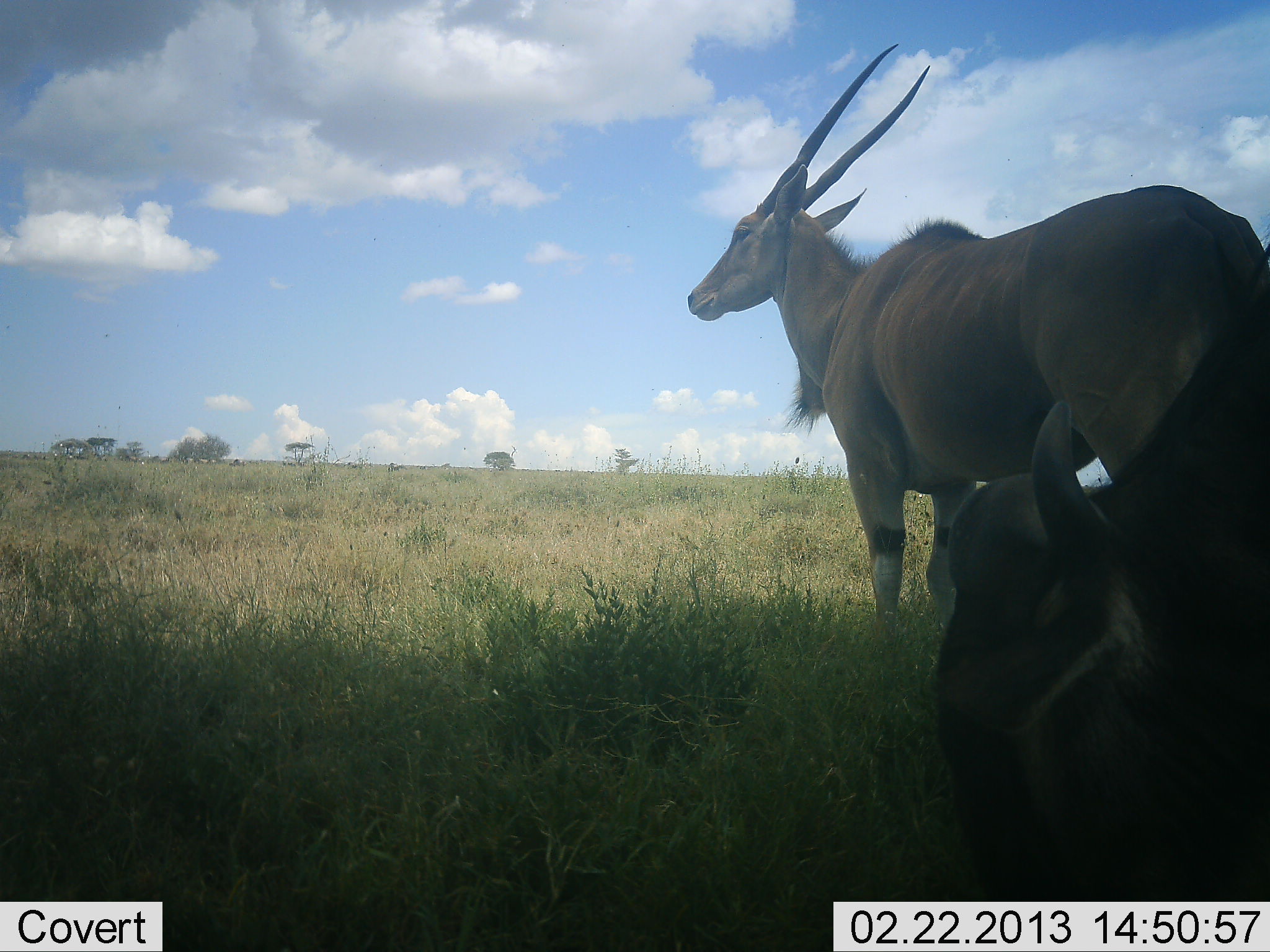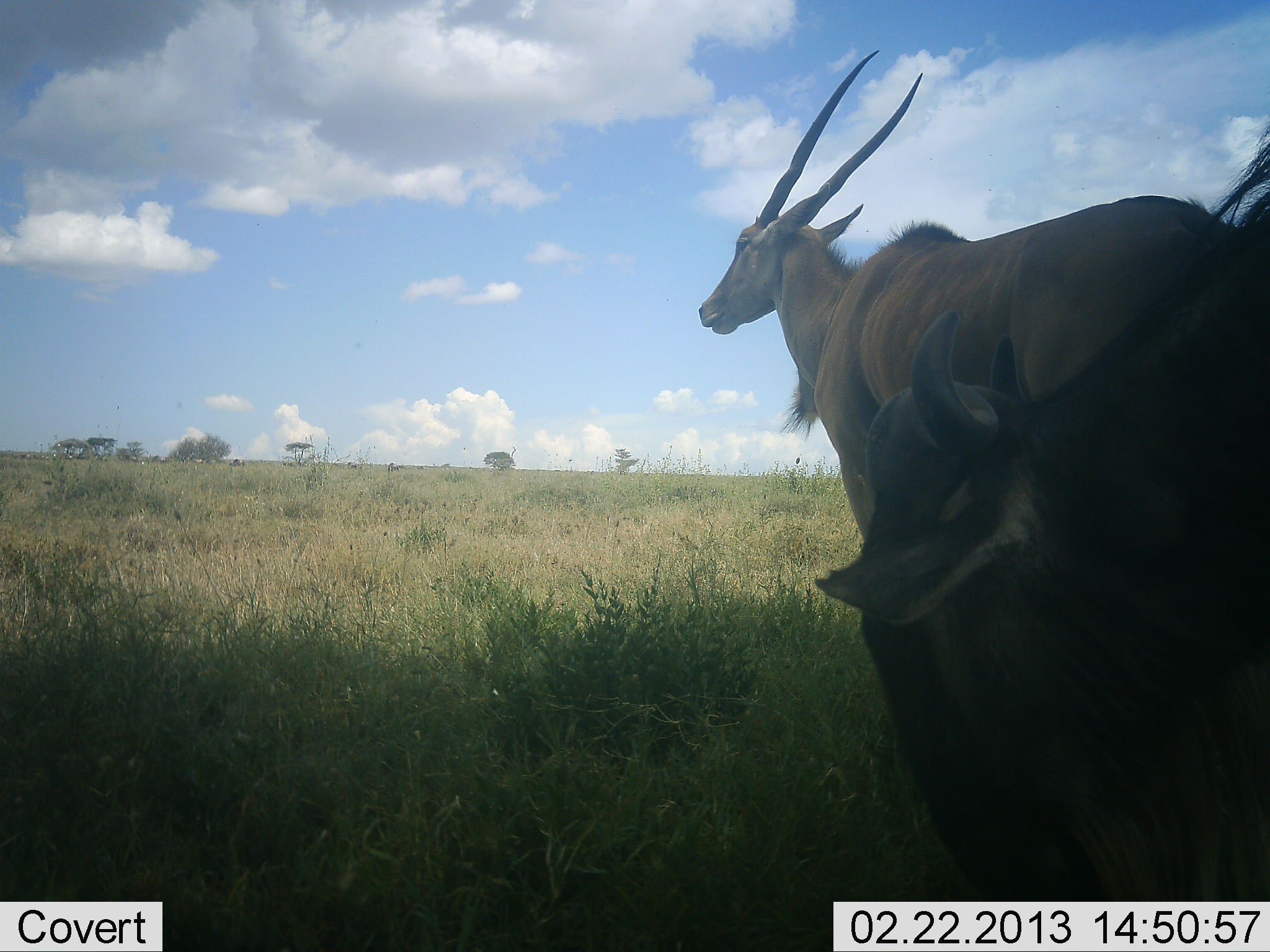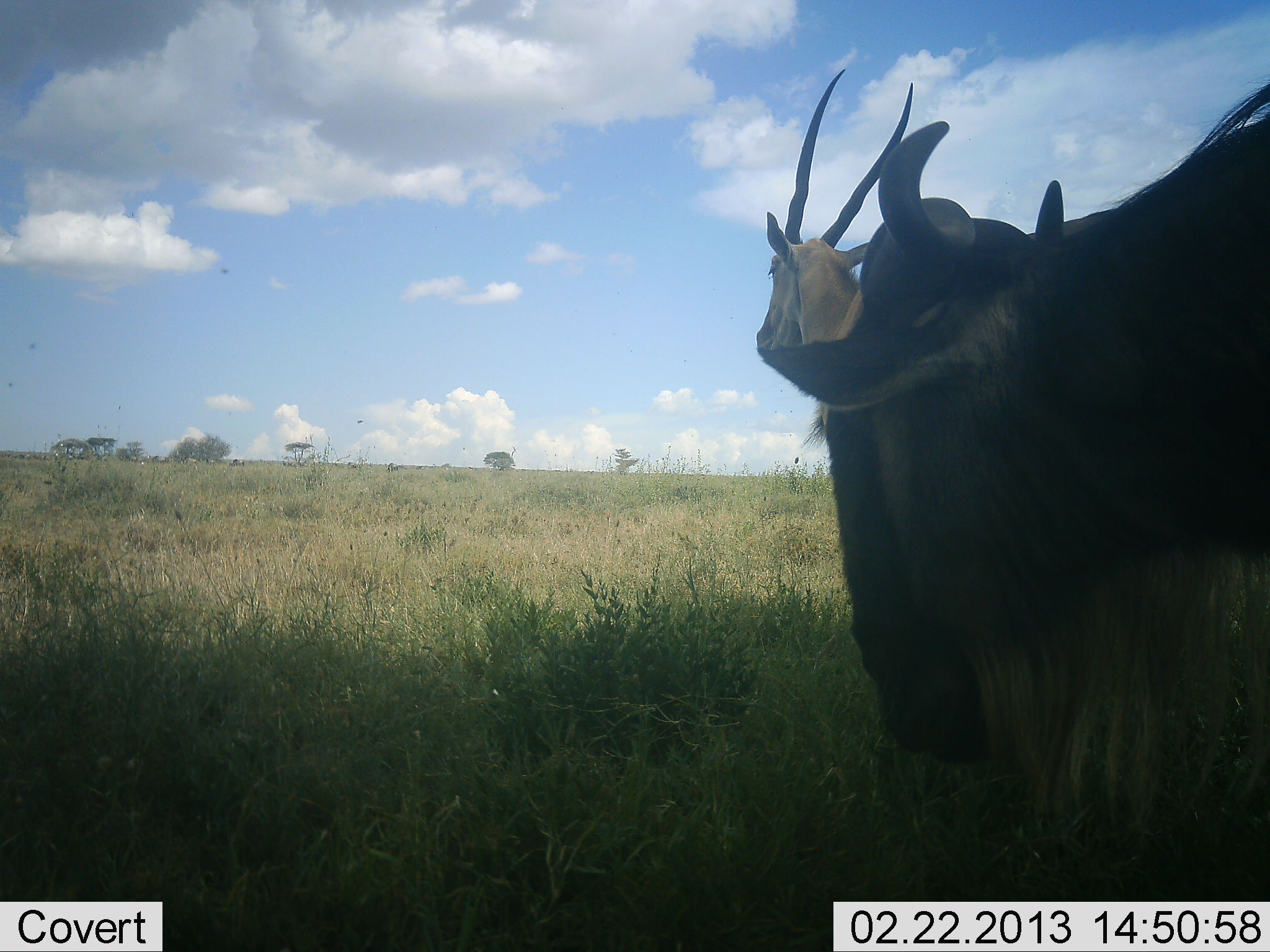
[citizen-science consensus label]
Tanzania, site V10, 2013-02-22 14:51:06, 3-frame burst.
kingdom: Animalia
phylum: Chordata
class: Mammalia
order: Artiodactyla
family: Bovidae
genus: Tragelaphus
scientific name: Tragelaphus oryx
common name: eland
Eland (Tragelaphus oryx), count 1. Behavior (volunteer vote fractions): standing 94%, resting 3%, moving 3%, interacting 3%. Young present (vote fraction): 0%. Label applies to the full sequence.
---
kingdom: Animalia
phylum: Chordata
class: Mammalia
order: Artiodactyla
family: Bovidae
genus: Connochaetes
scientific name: Connochaetes taurinus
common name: blue wildebeest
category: wildebeest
Wildebeest (blue wildebeest) (Connochaetes taurinus), count 1. Behavior (volunteer vote fractions): standing 37%, resting 10%, moving 20%, interacting 0%. Young present (vote fraction): 0%. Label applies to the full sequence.